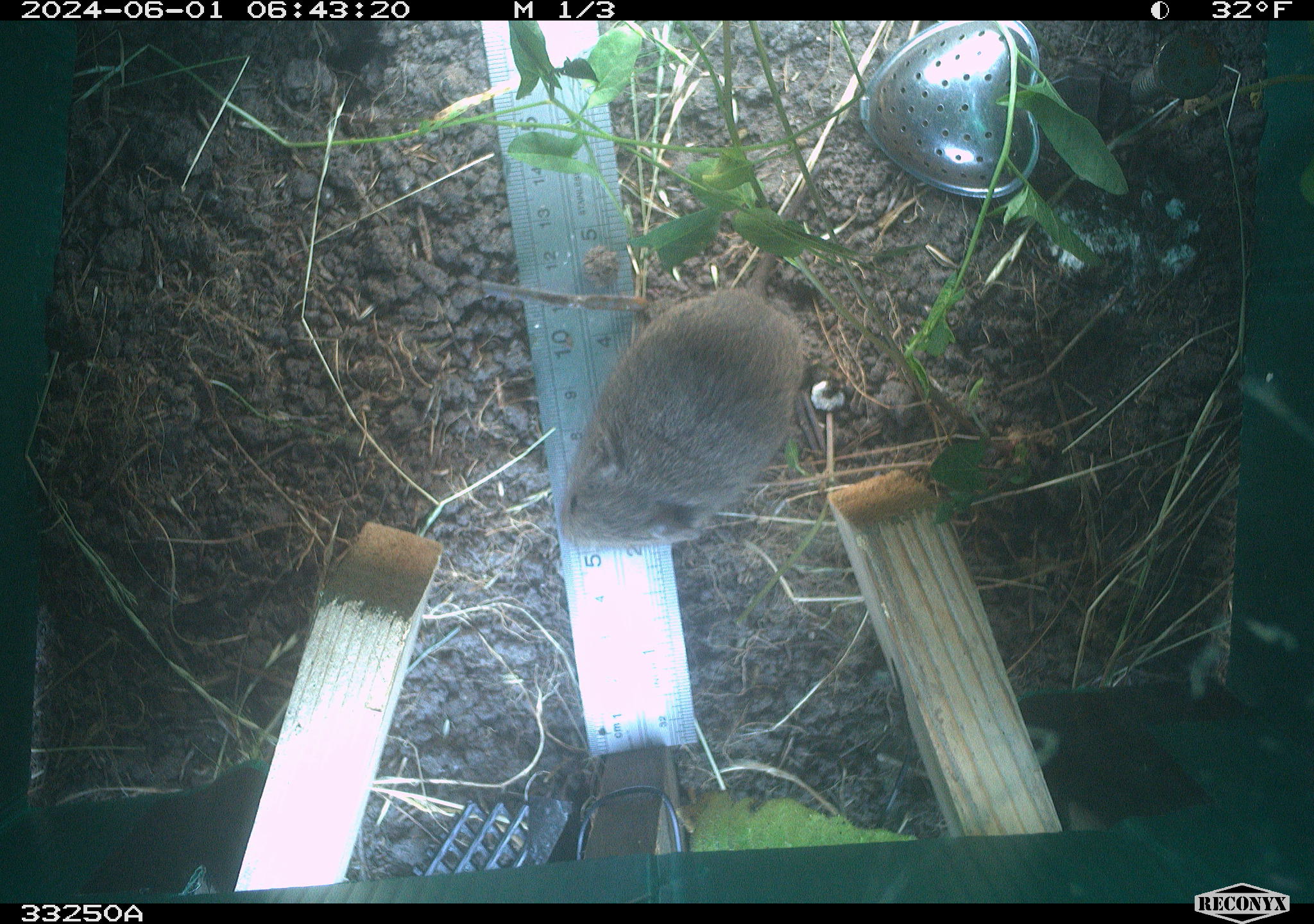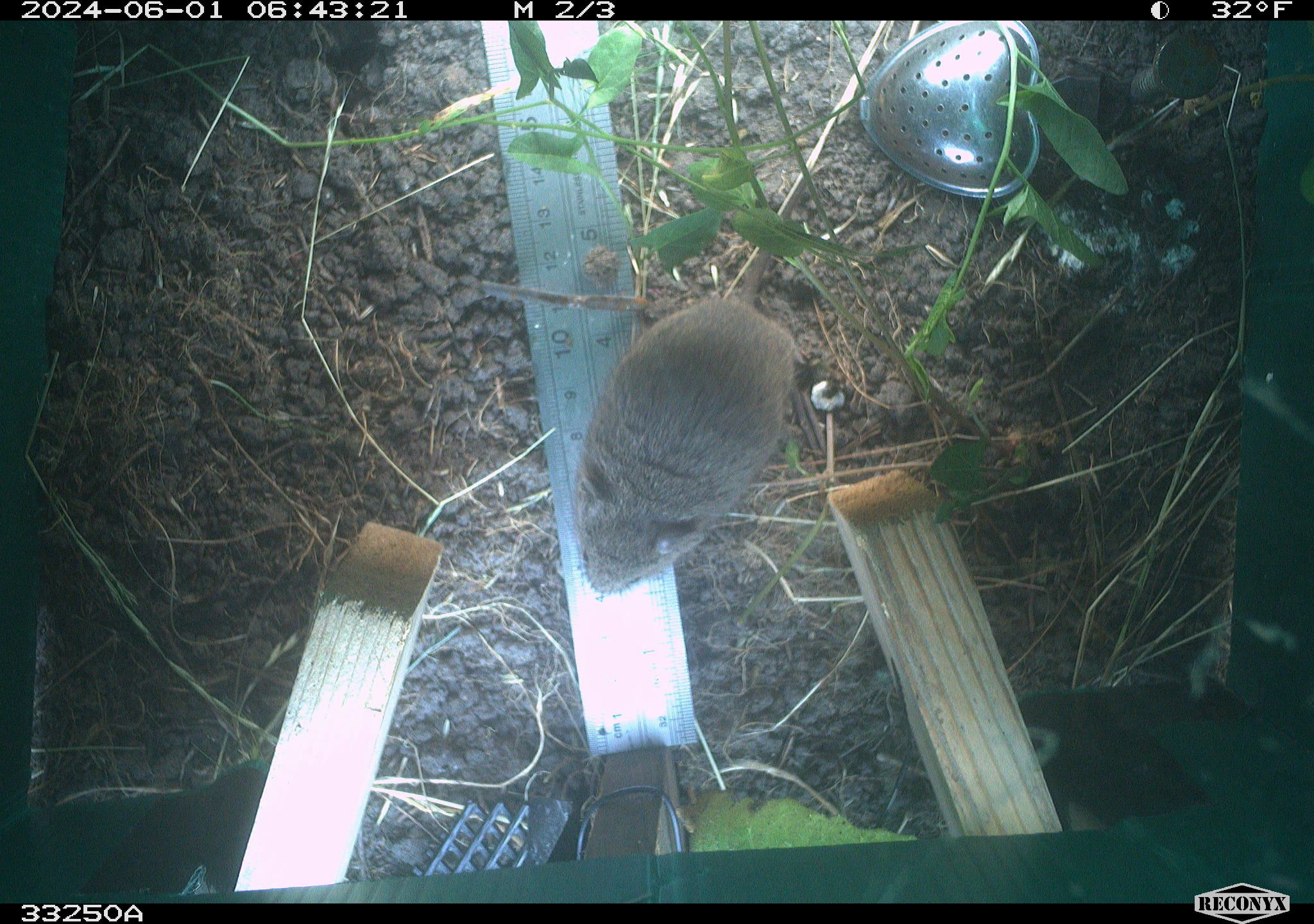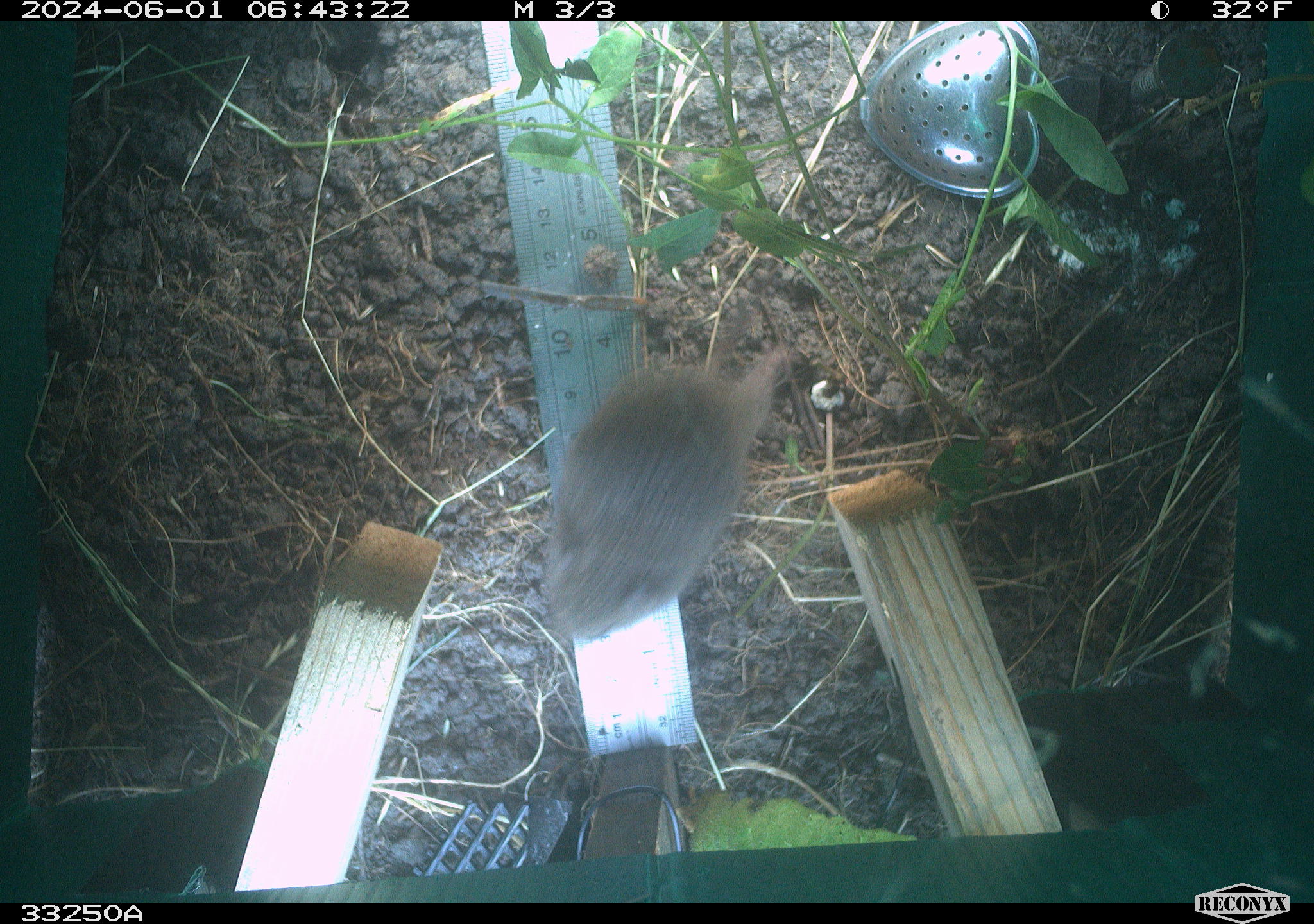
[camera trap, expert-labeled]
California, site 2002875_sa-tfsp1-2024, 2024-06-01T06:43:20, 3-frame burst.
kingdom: Animalia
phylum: Chordata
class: Mammalia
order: Rodentia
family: Cricetidae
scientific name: Arvicolinae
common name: voles, lemmings, and muskrats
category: arvicolinae subfamily